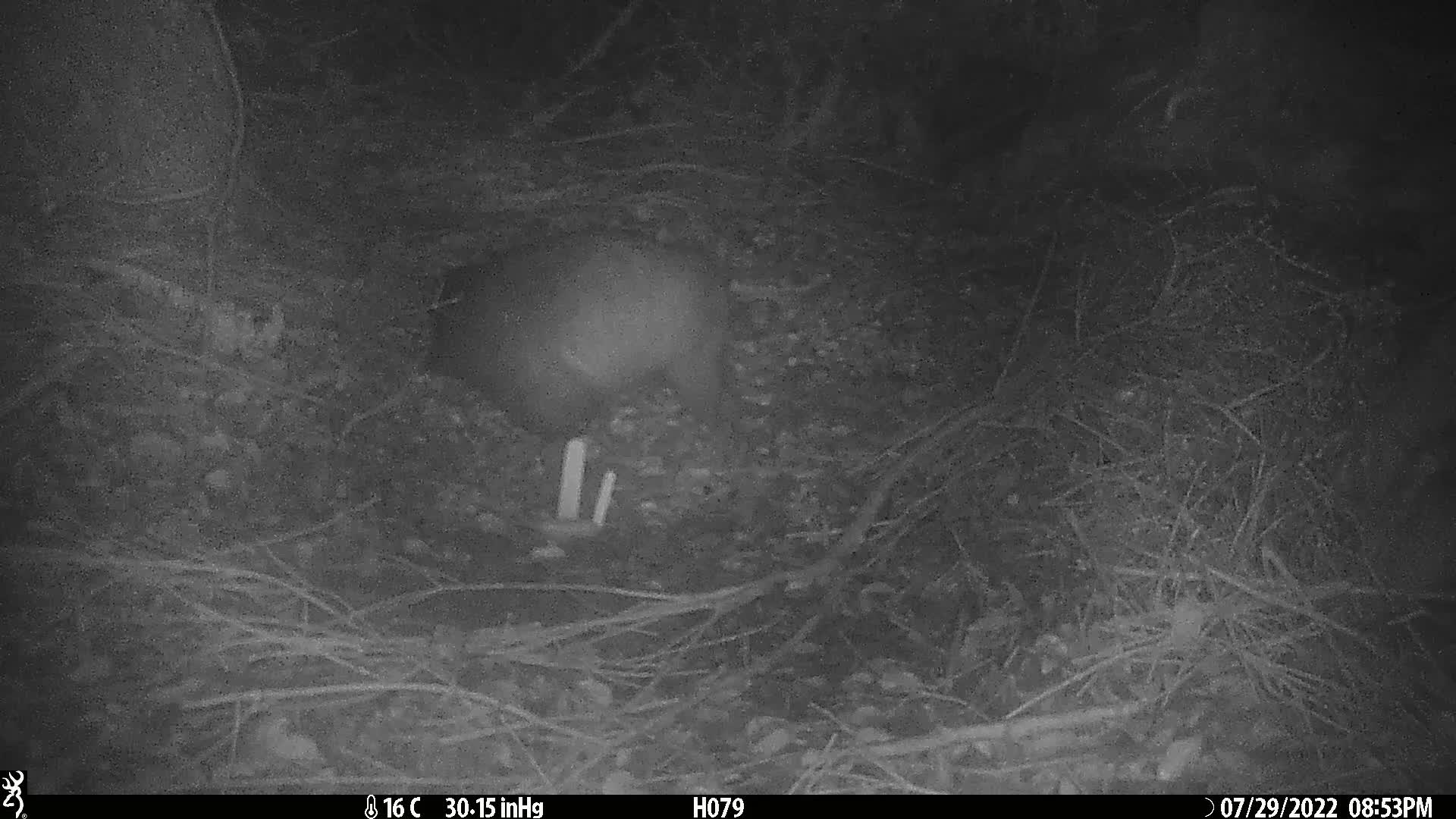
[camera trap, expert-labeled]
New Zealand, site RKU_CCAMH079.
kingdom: Animalia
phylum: Chordata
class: Mammalia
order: Diprotodontia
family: Phalangeridae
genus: Trichosurus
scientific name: Trichosurus vulpecula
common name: common brushtail possum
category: possum